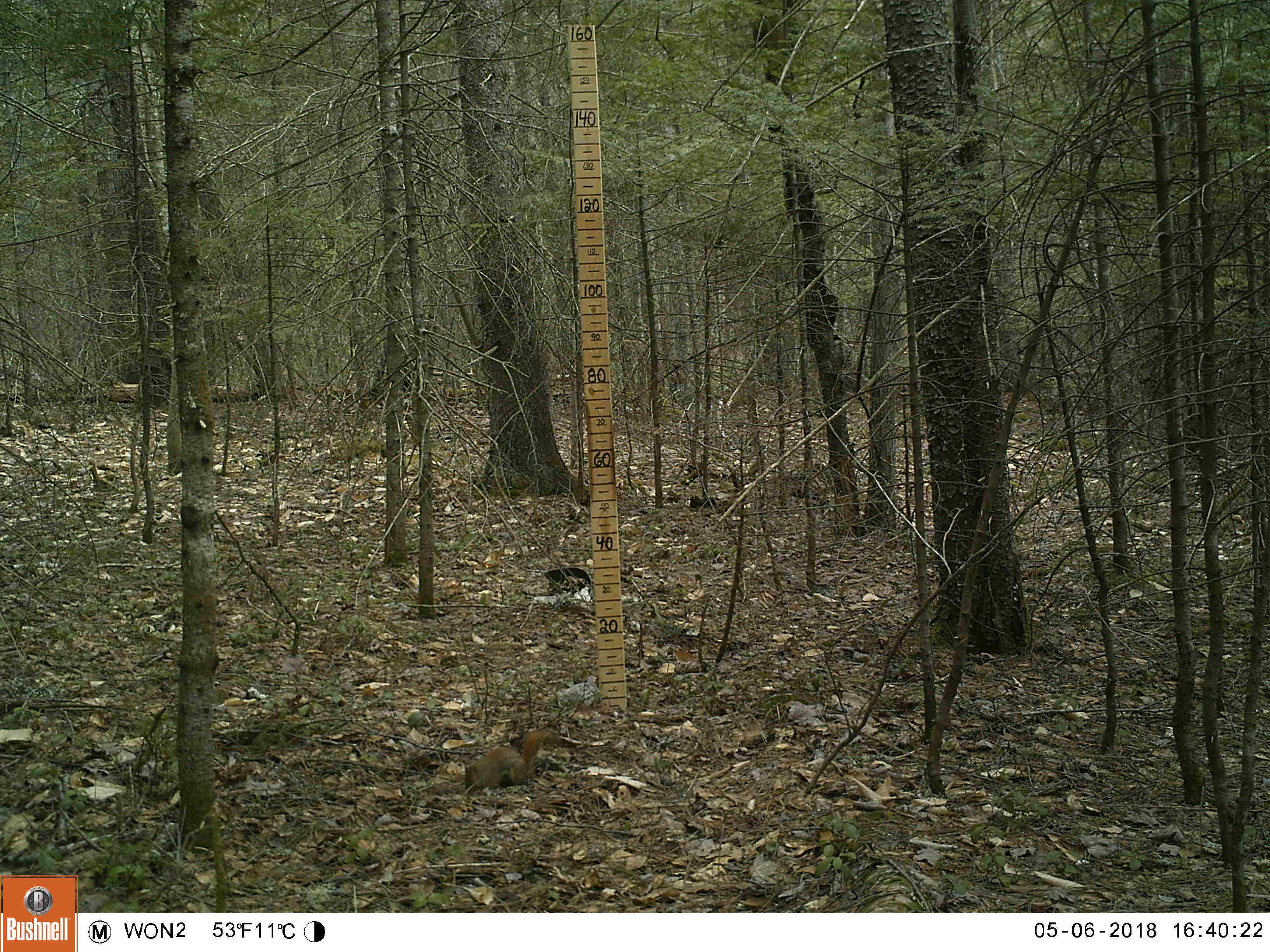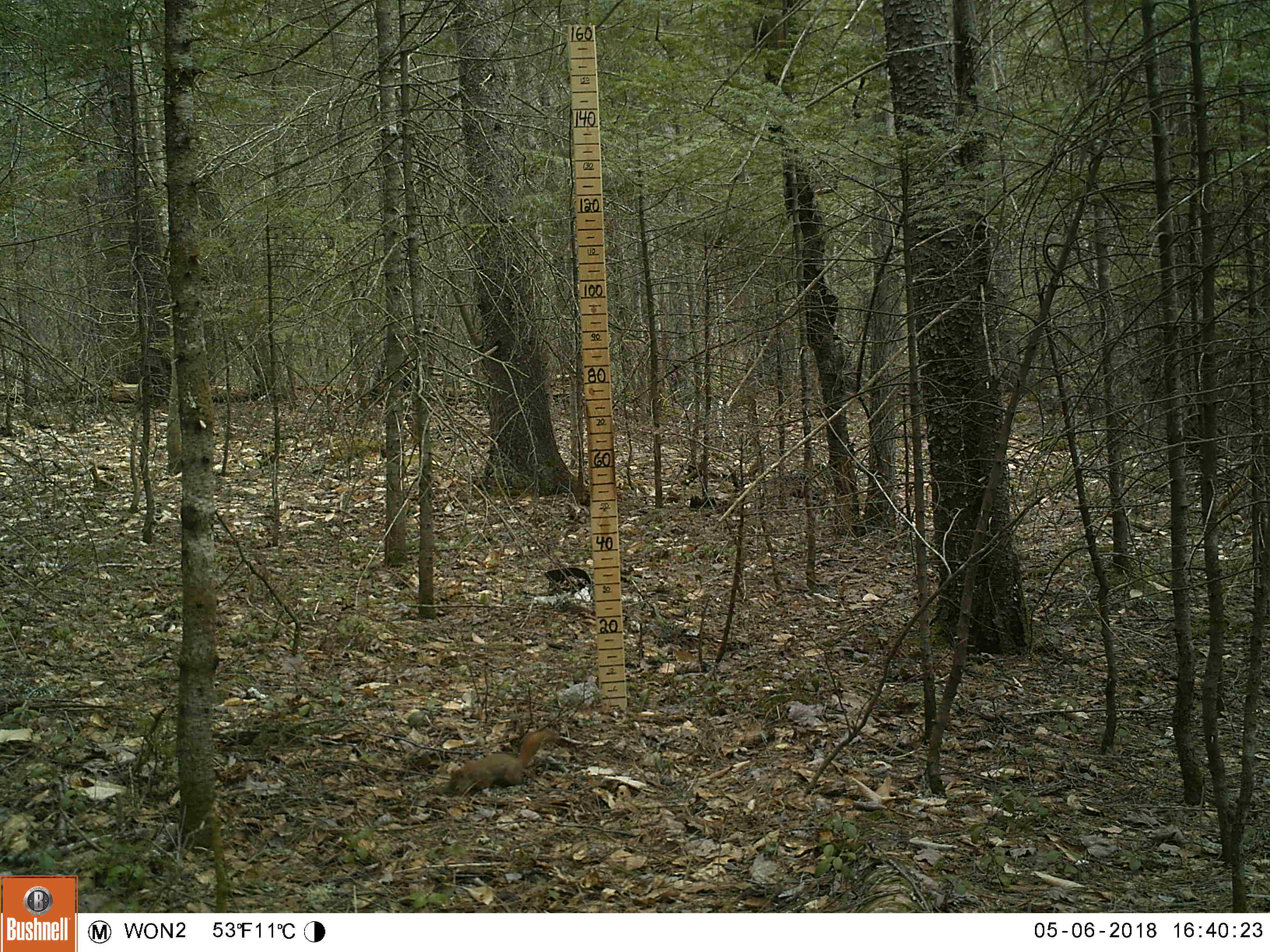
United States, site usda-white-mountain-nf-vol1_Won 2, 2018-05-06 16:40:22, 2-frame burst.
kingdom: Animalia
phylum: Chordata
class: Mammalia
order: Rodentia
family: Sciuridae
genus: Tamiasciurus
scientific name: Tamiasciurus hudsonicus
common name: red squirrel